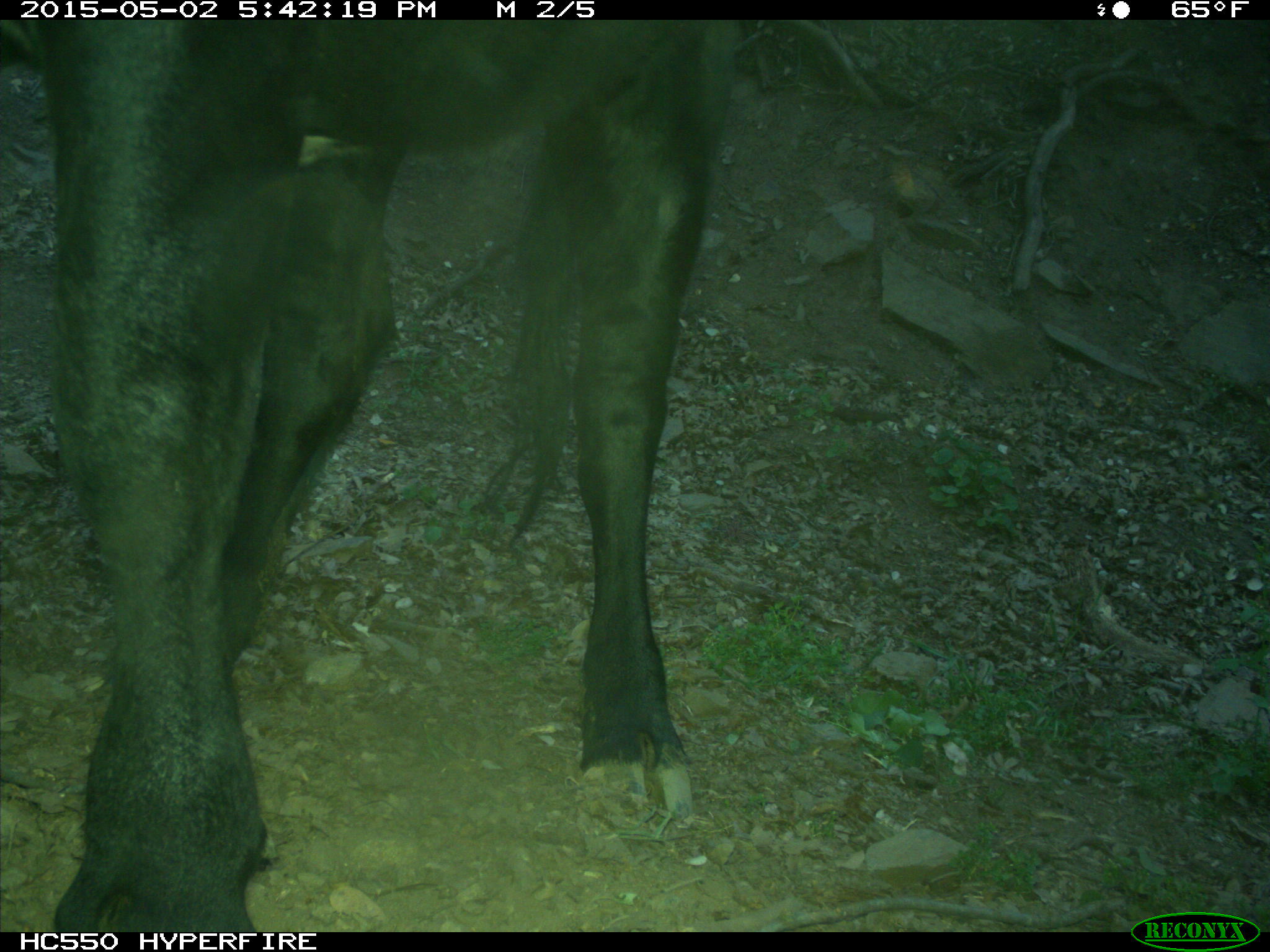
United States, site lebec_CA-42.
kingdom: Animalia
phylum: Chordata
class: Mammalia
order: Artiodactyla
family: Bovidae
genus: Bos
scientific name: Bos taurus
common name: domestic cow